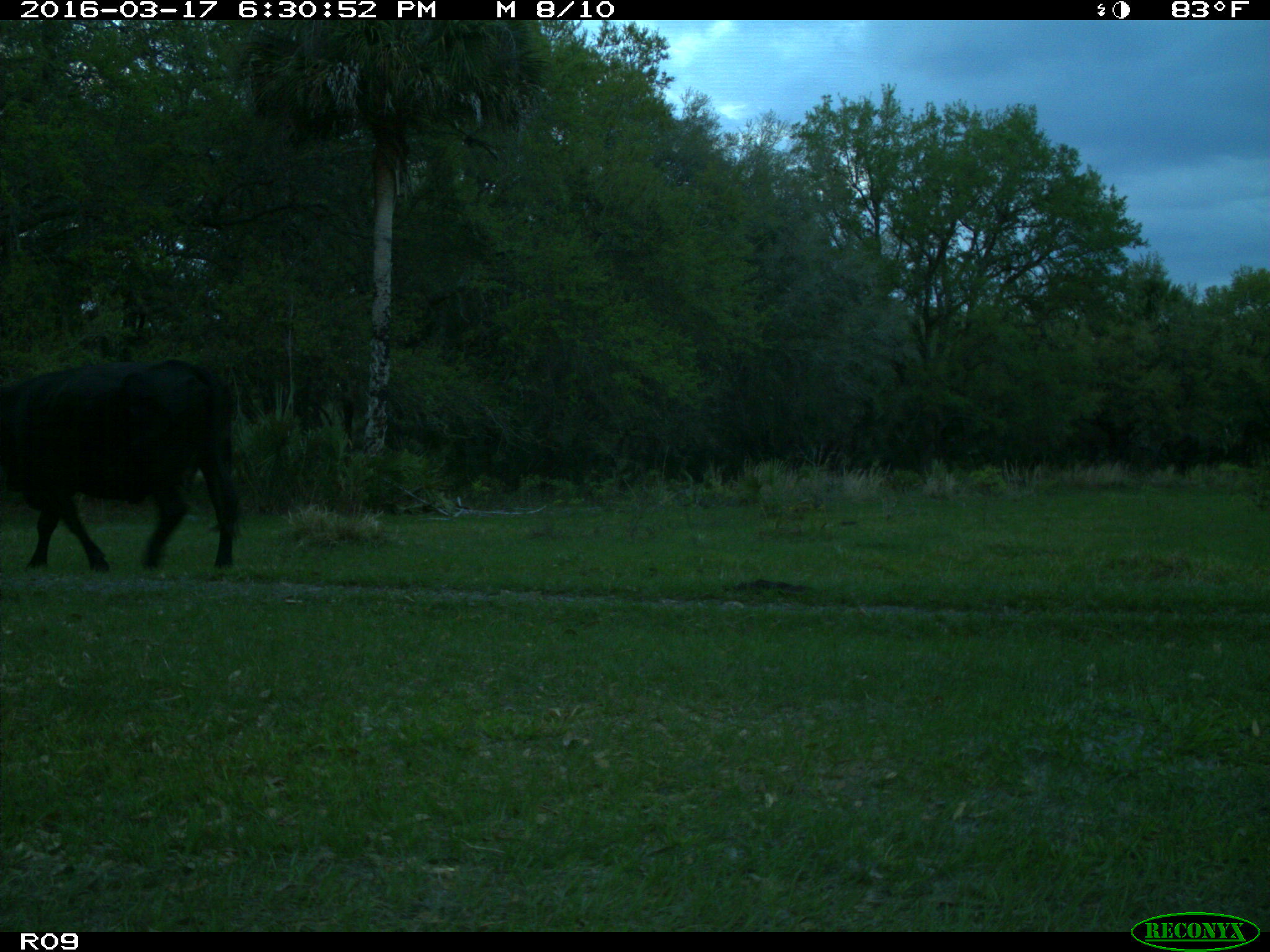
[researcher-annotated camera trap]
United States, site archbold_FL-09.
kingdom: Animalia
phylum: Chordata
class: Mammalia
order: Artiodactyla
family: Bovidae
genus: Bos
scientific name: Bos taurus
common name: domestic cow